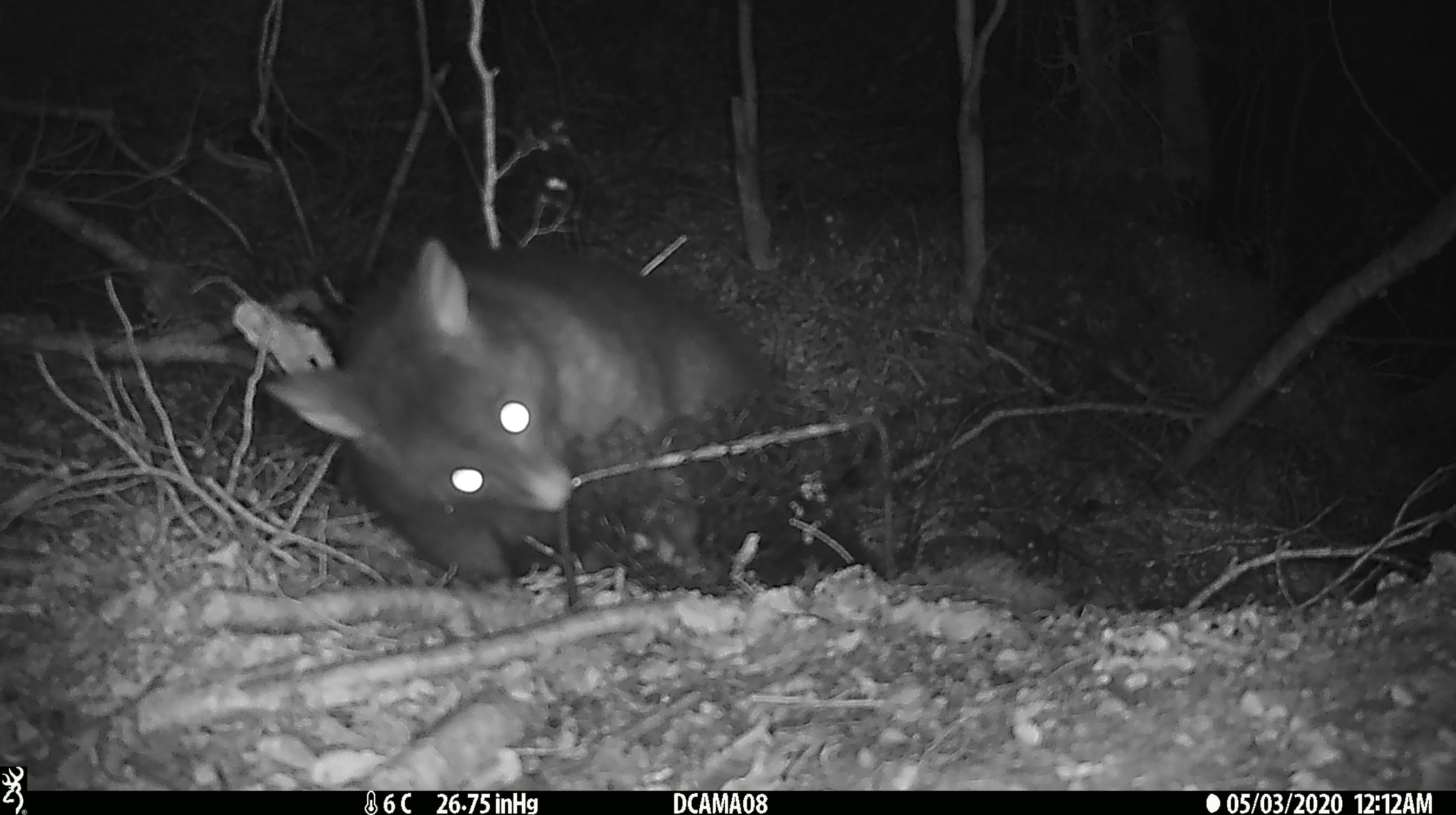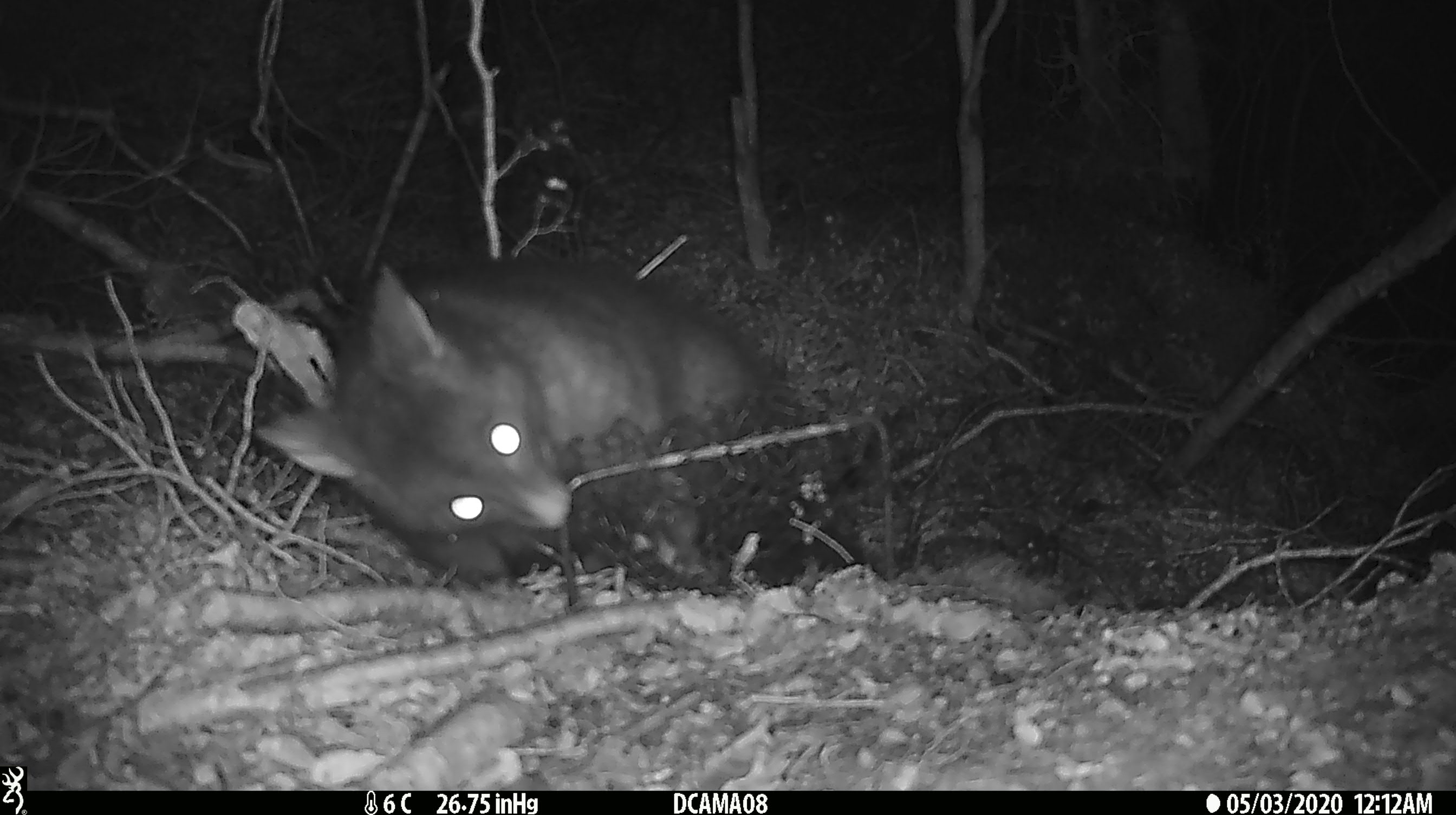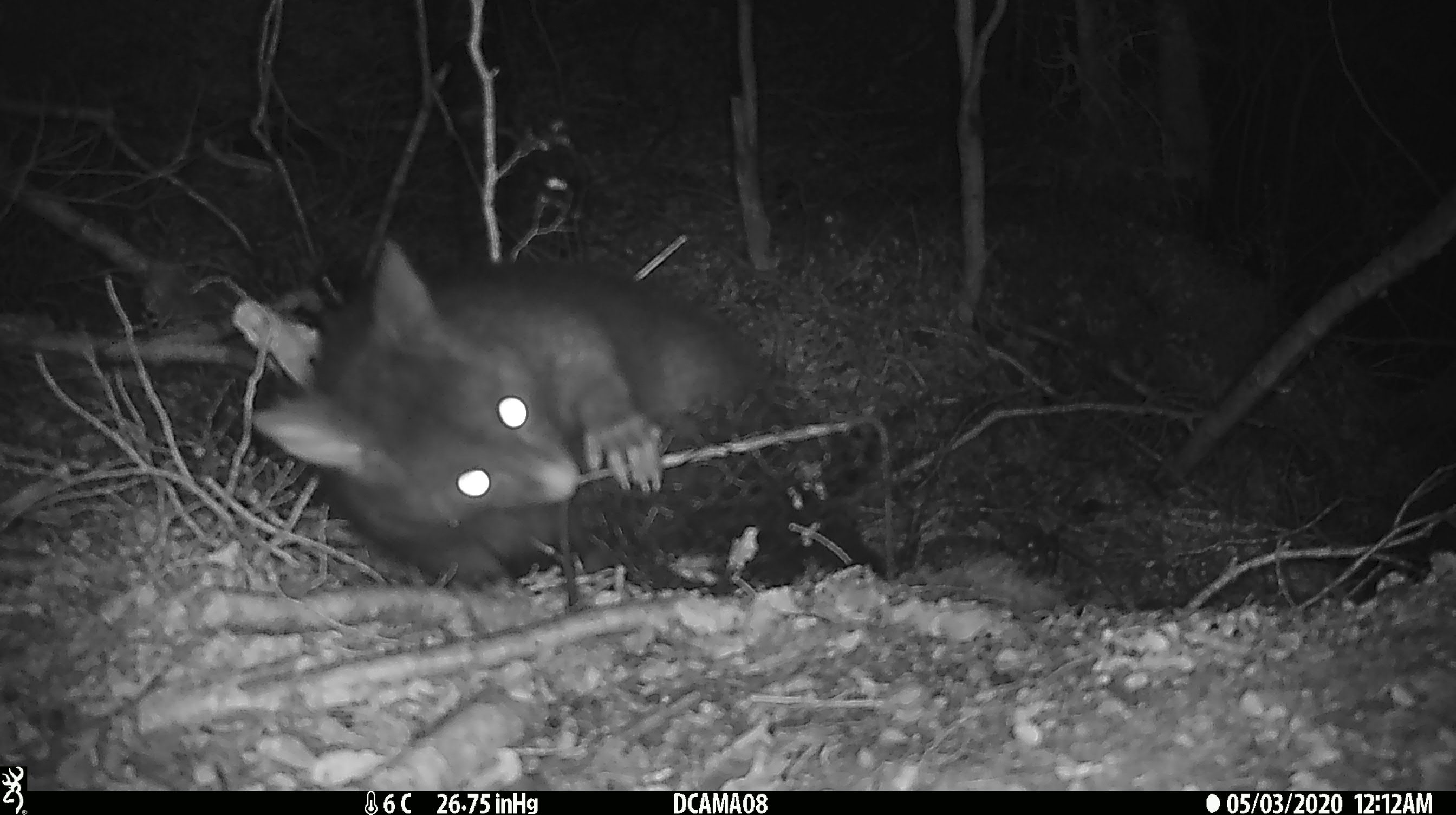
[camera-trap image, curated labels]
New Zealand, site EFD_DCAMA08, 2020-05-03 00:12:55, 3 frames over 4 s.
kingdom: Animalia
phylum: Chordata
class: Mammalia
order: Diprotodontia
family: Phalangeridae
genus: Trichosurus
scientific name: Trichosurus vulpecula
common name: common brushtail possum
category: possum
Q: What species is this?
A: Possum (common brushtail possum) (Trichosurus vulpecula).